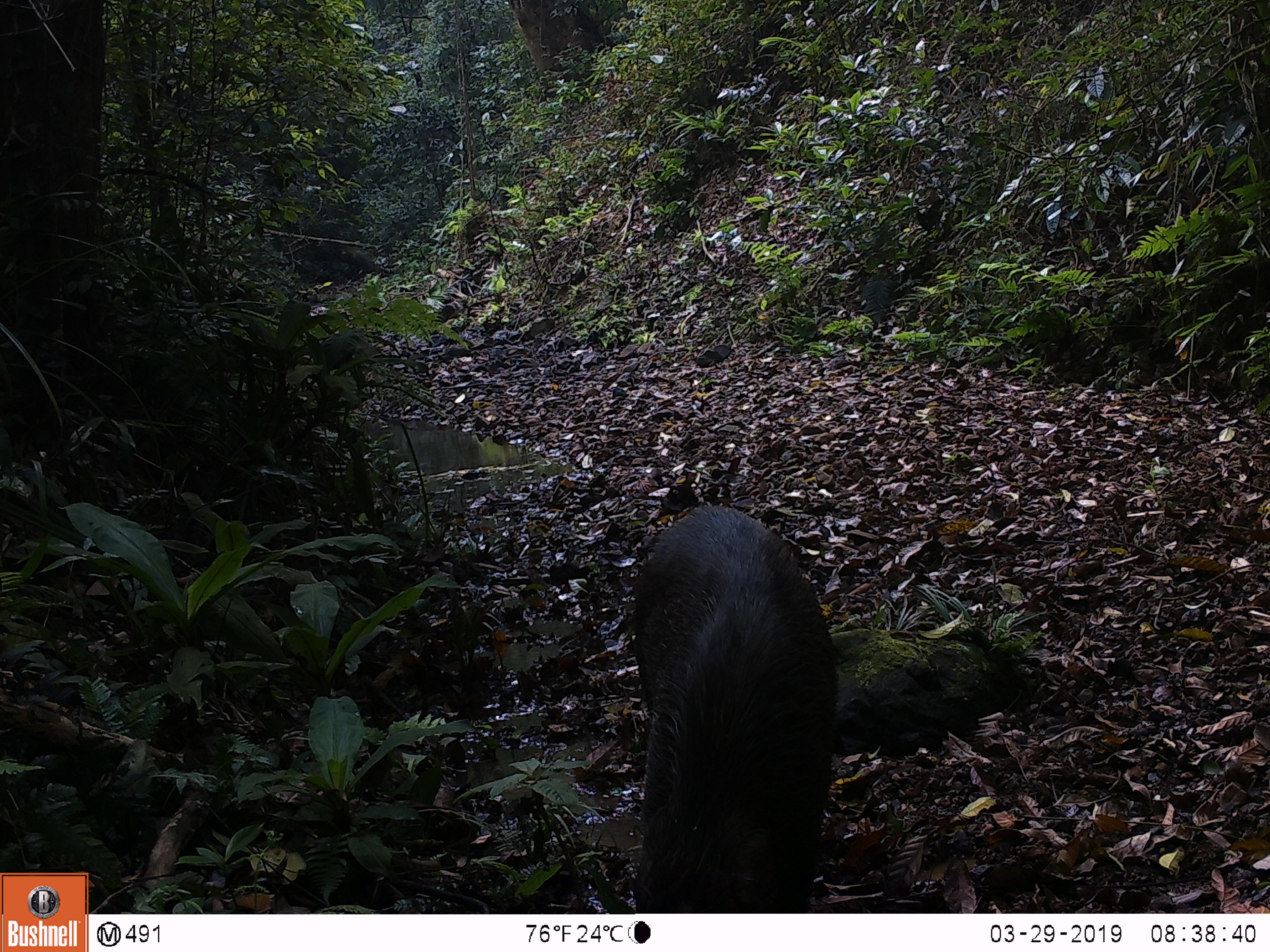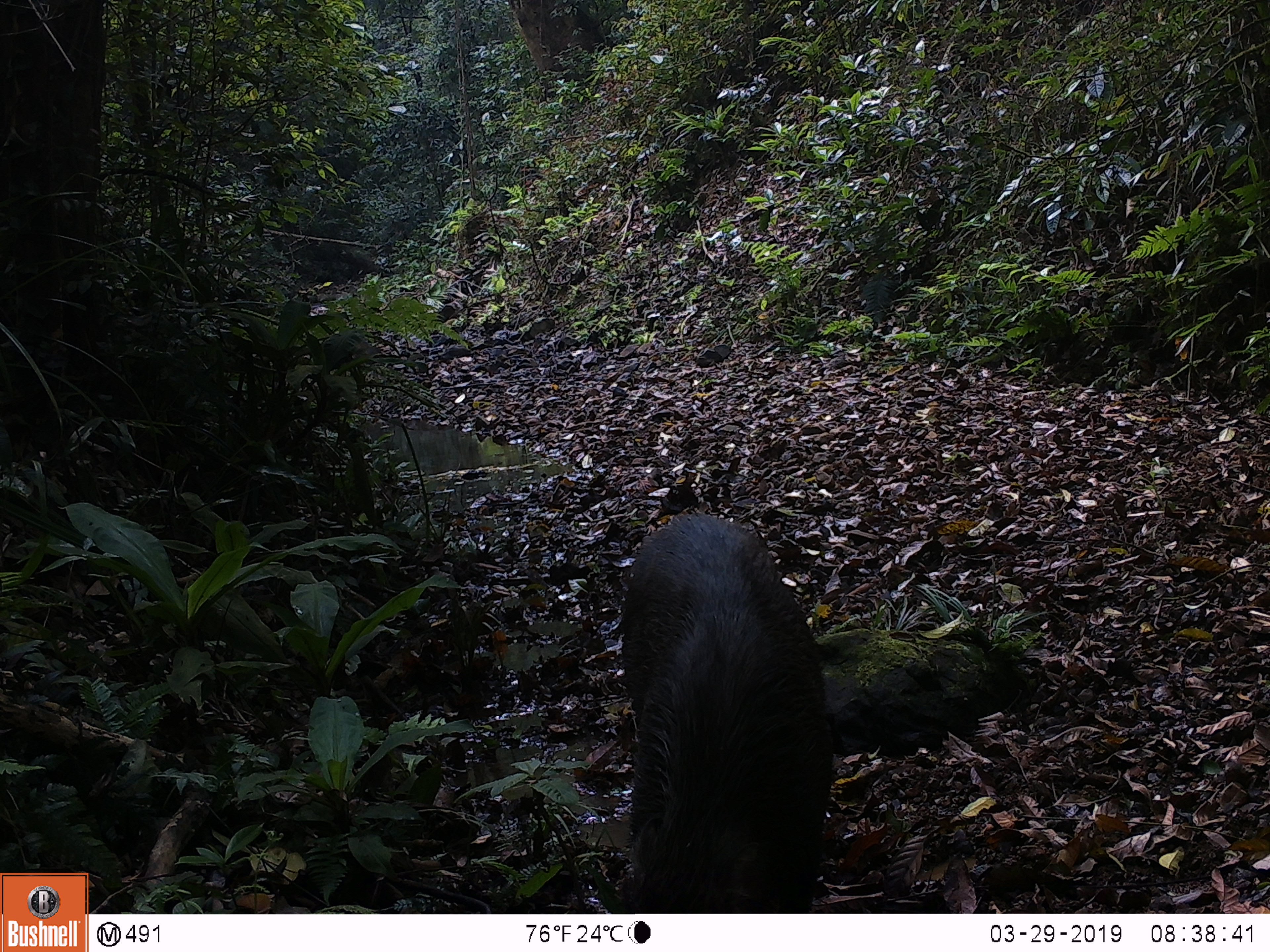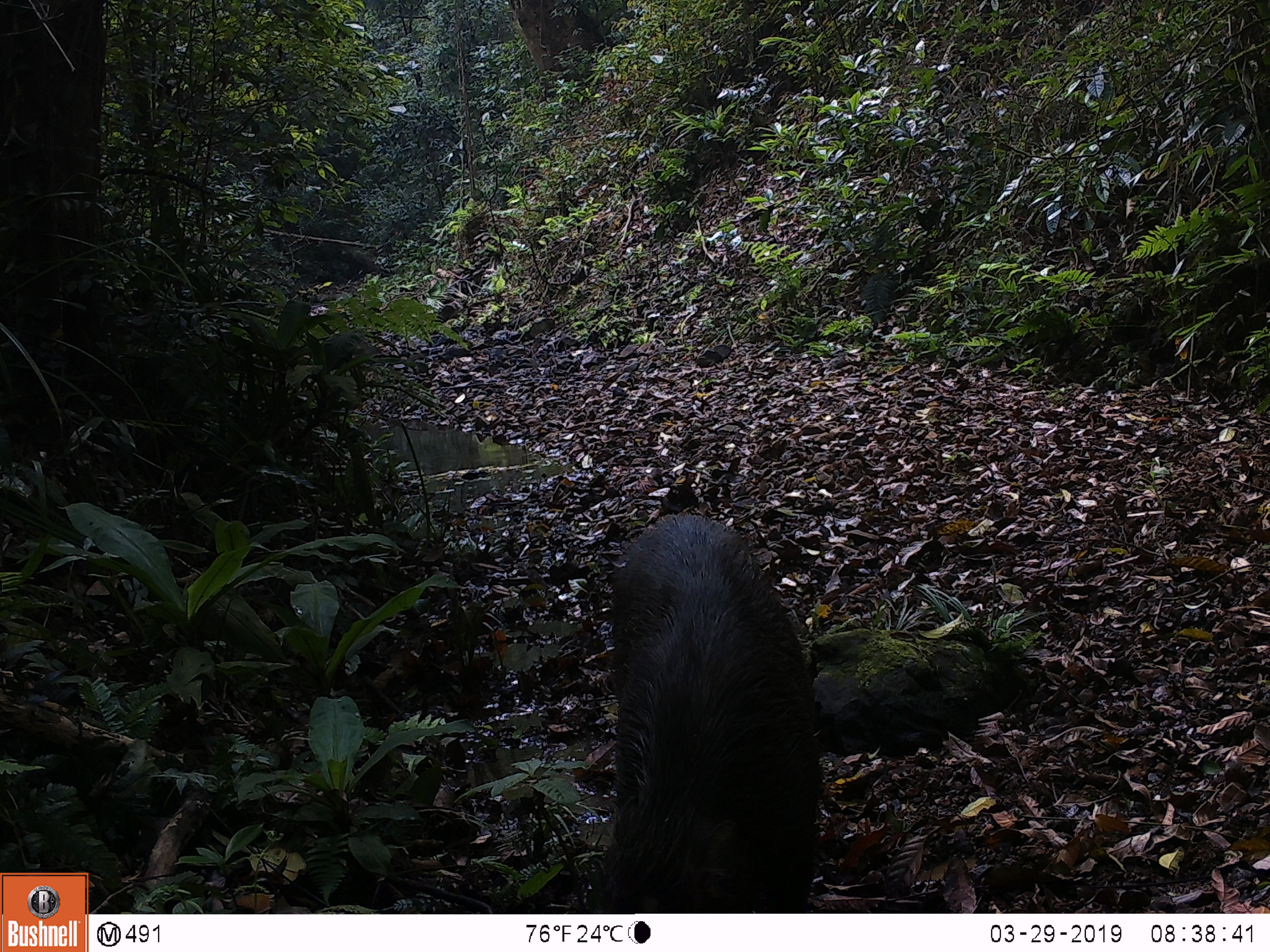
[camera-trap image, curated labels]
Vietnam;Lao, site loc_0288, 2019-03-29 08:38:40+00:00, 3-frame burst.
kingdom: Animalia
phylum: Chordata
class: Mammalia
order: Artiodactyla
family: Suidae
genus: Sus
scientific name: Sus scrofa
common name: eurasian wild pig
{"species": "eurasian wild pig (Sus scrofa)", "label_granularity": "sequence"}